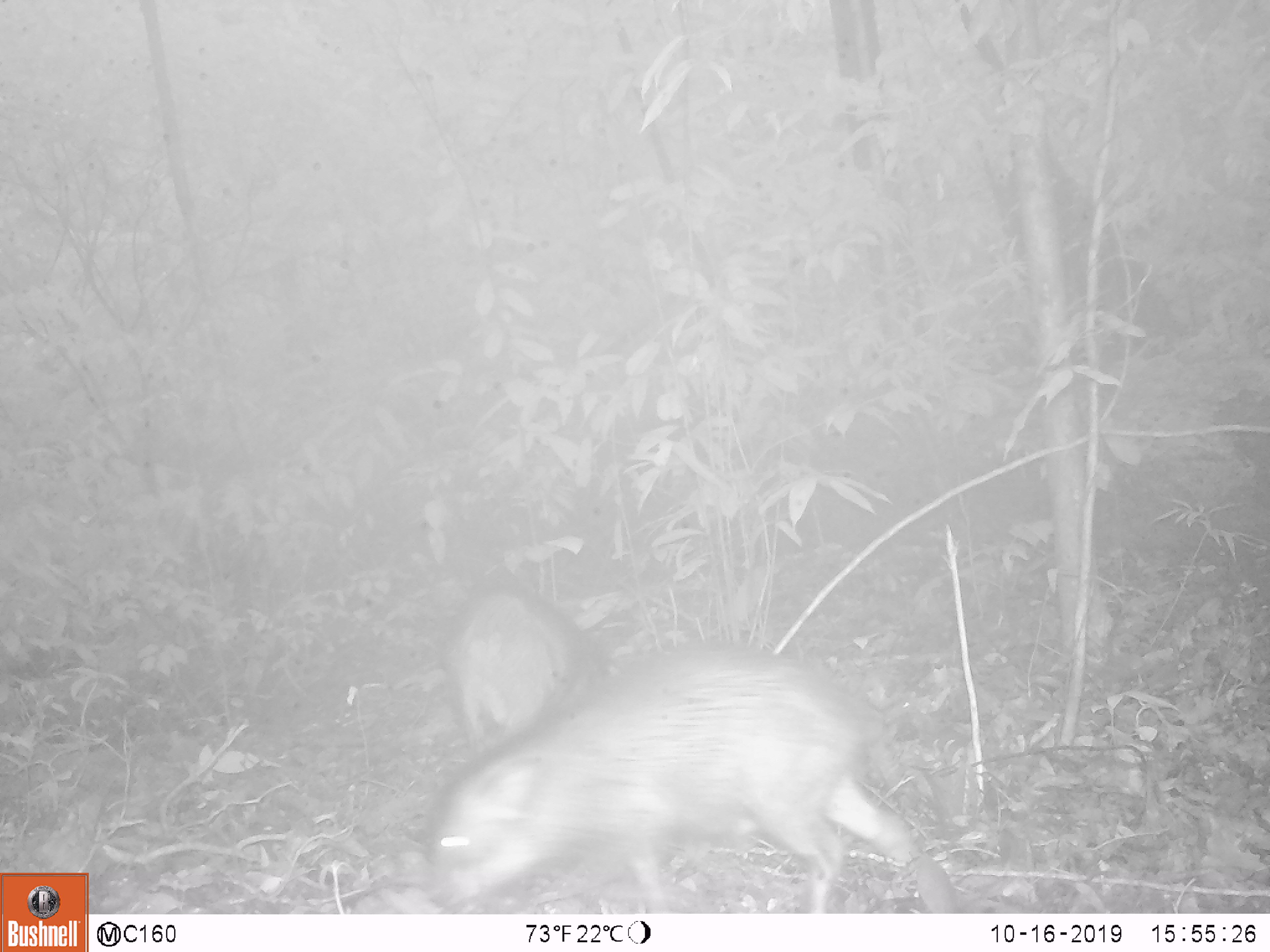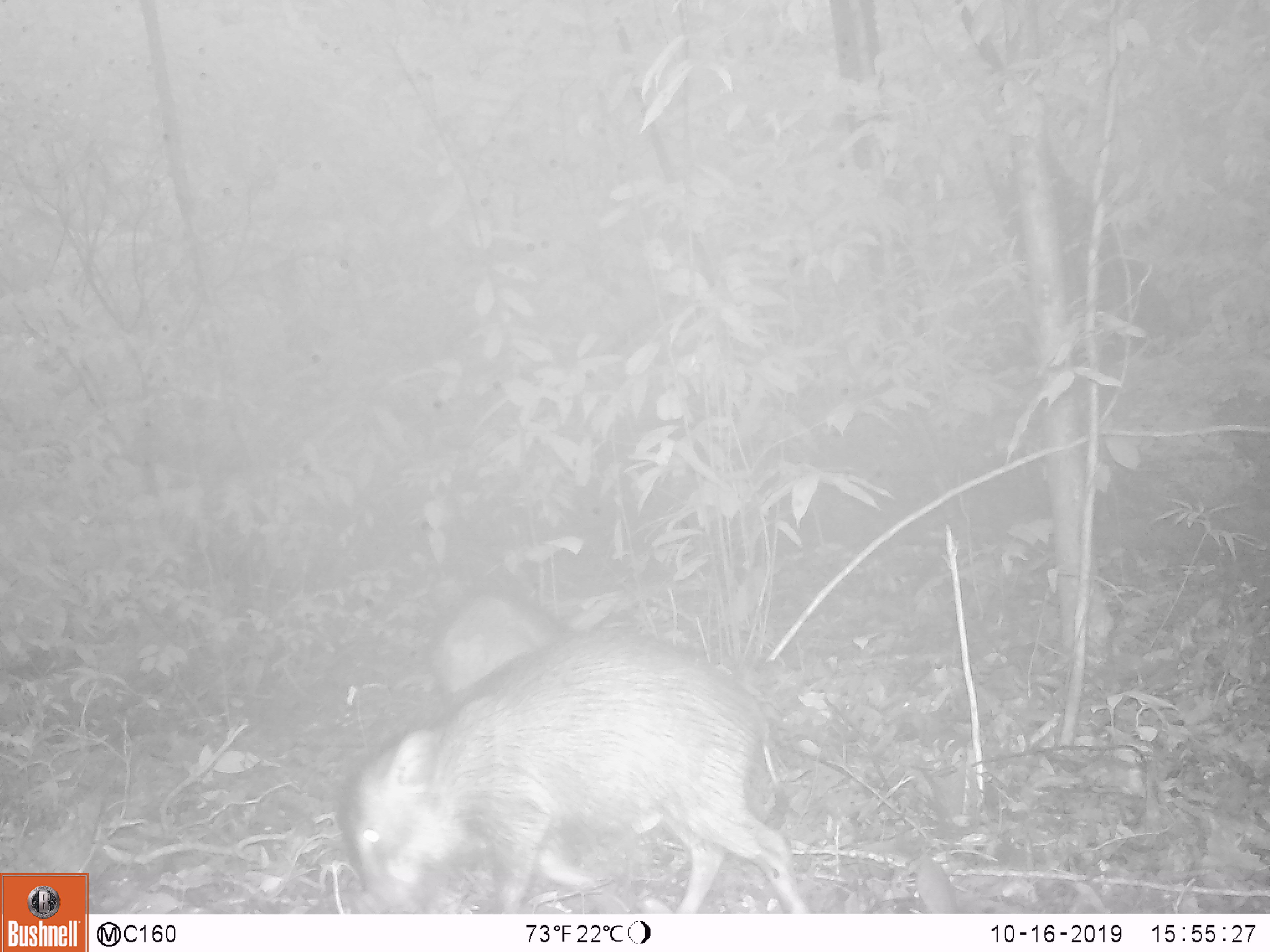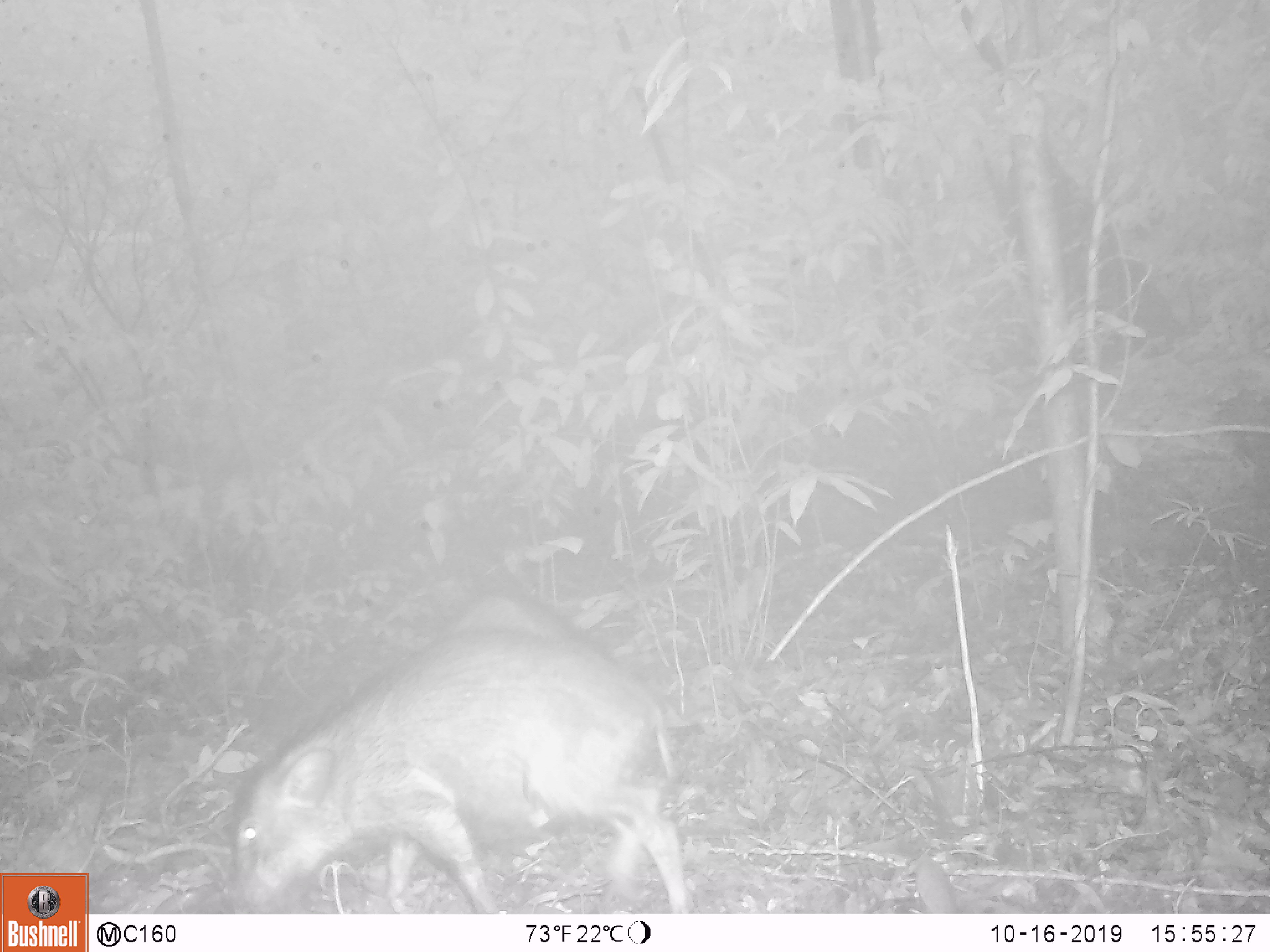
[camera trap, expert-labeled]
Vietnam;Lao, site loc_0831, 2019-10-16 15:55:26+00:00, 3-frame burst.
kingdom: Animalia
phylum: Chordata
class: Mammalia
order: Artiodactyla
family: Suidae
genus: Sus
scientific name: Sus scrofa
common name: eurasian wild pig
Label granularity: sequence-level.